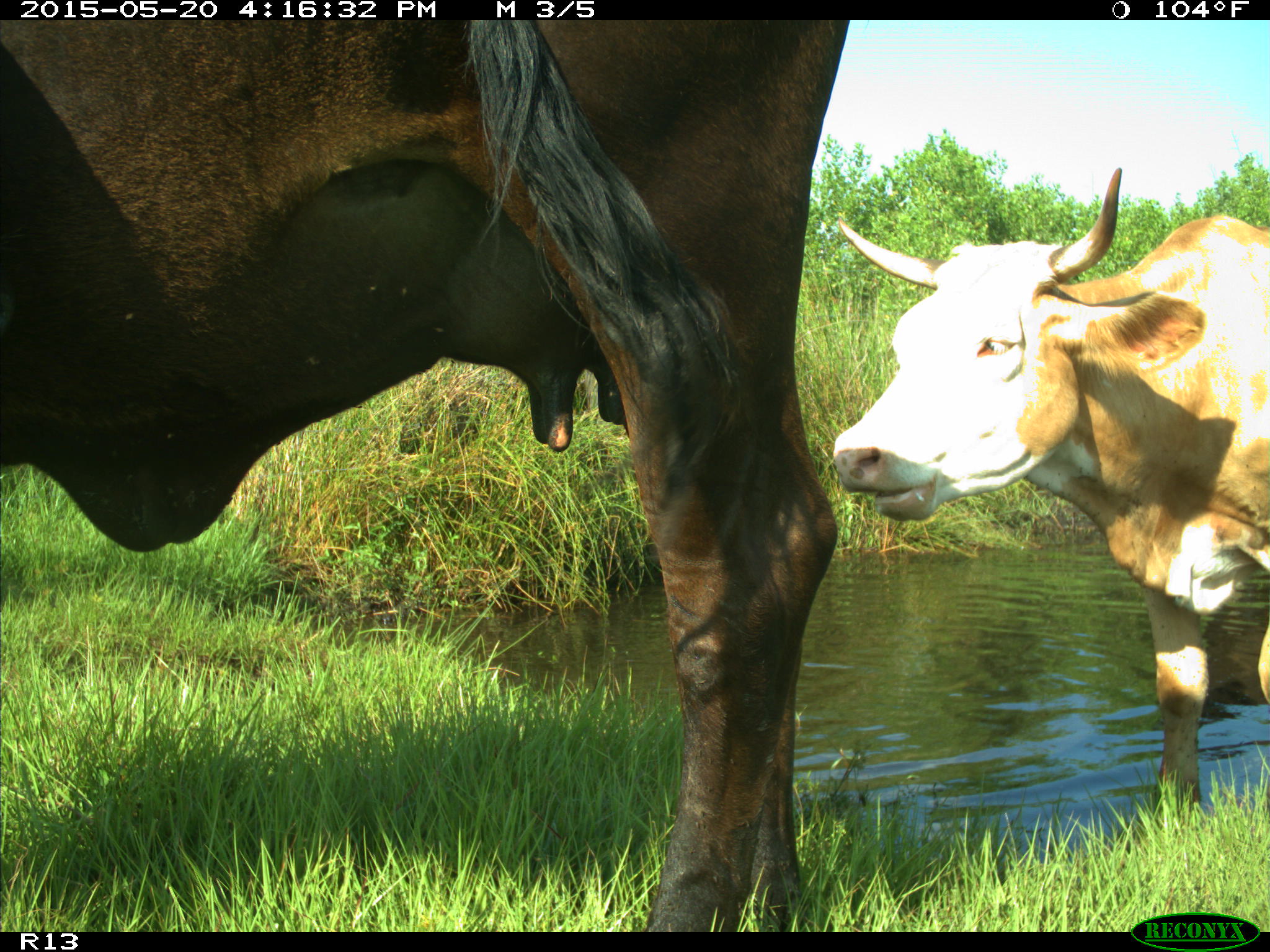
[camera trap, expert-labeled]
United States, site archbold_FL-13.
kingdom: Animalia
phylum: Chordata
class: Mammalia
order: Artiodactyla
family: Bovidae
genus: Bos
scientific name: Bos taurus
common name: domestic cow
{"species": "Bos taurus (domestic cow)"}